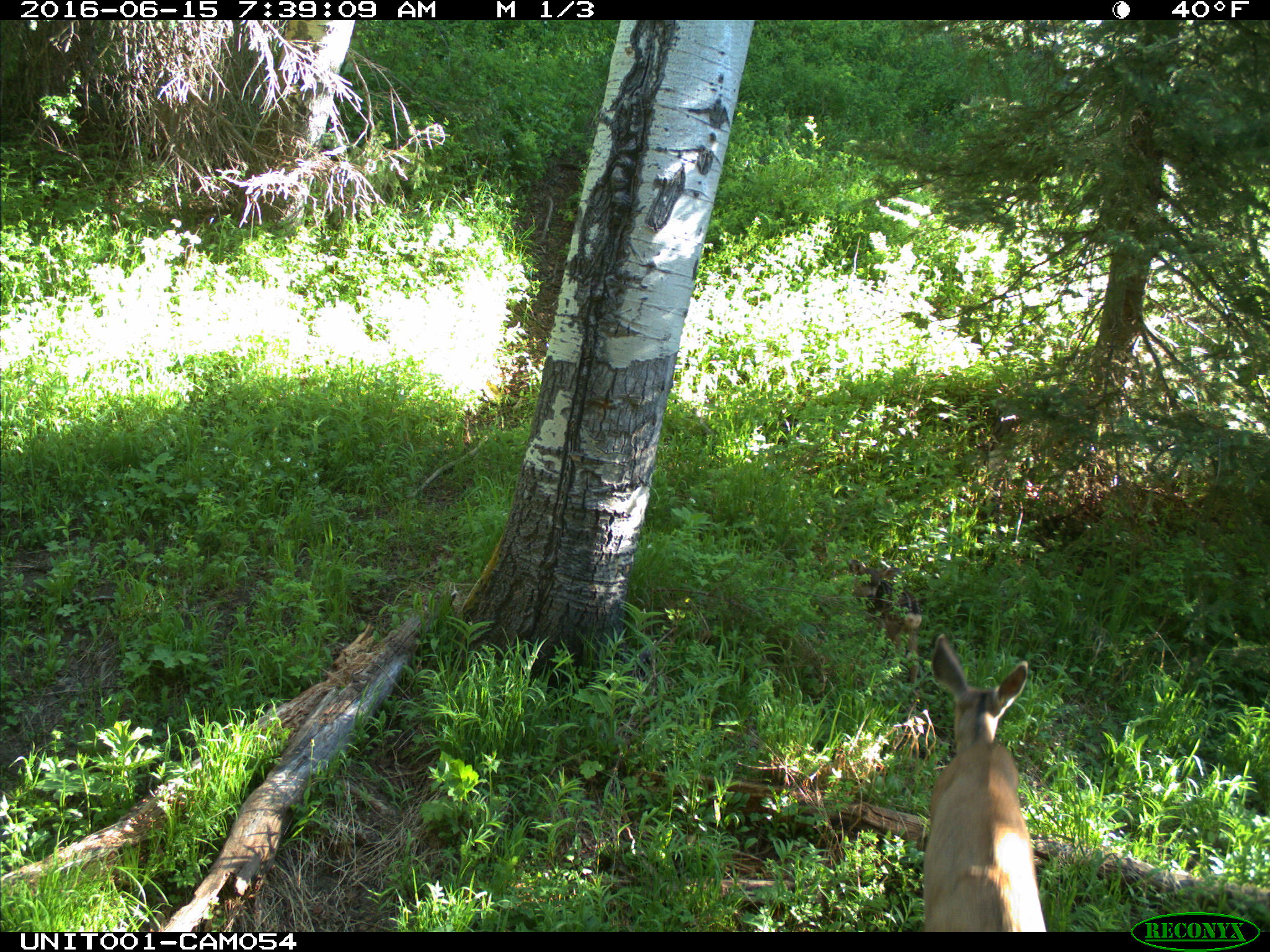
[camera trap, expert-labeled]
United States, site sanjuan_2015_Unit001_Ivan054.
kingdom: Animalia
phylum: Chordata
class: Mammalia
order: Artiodactyla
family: Cervidae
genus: Odocoileus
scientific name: Odocoileus hemionus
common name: mule deer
Odocoileus hemionus (mule deer).